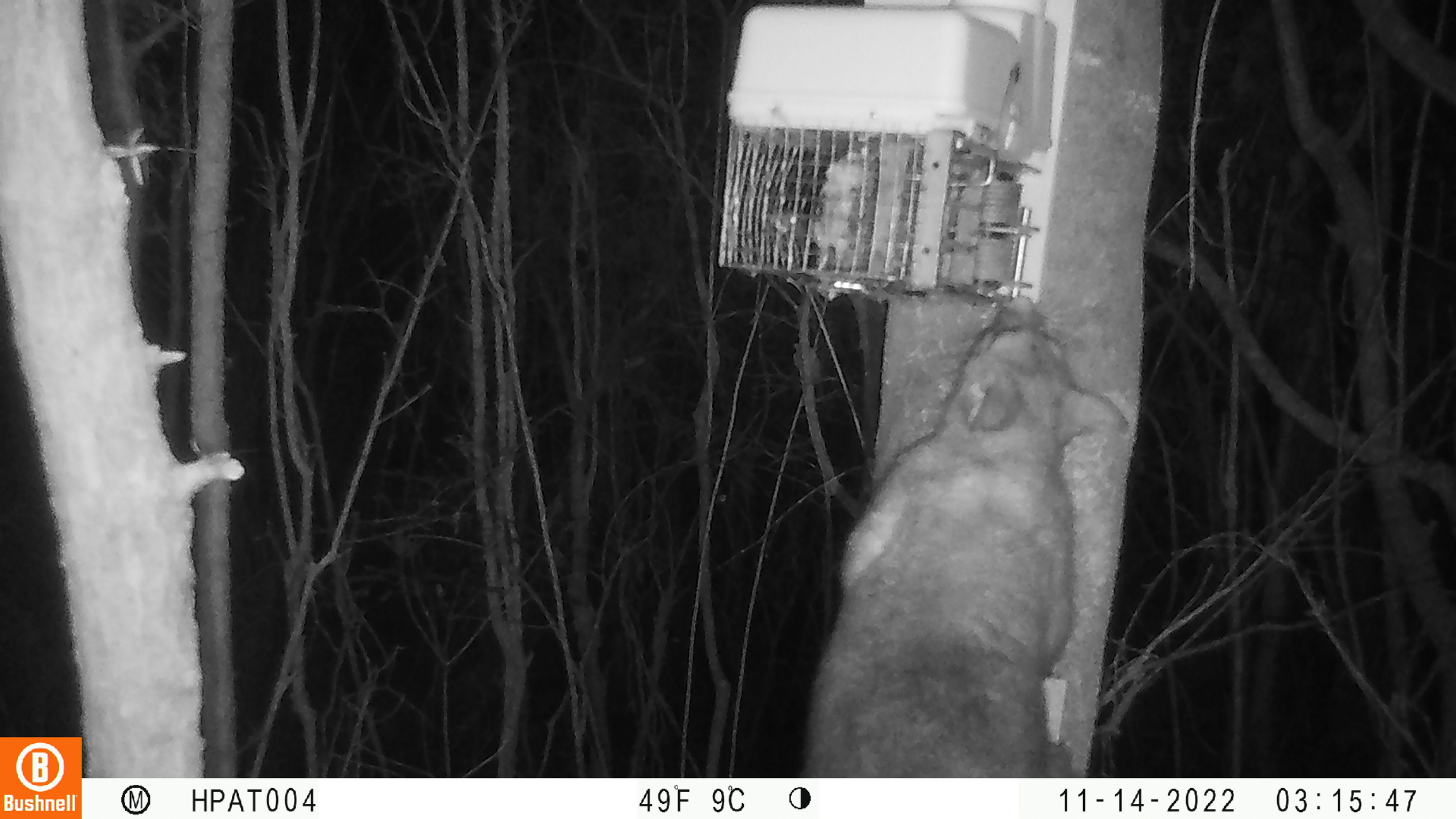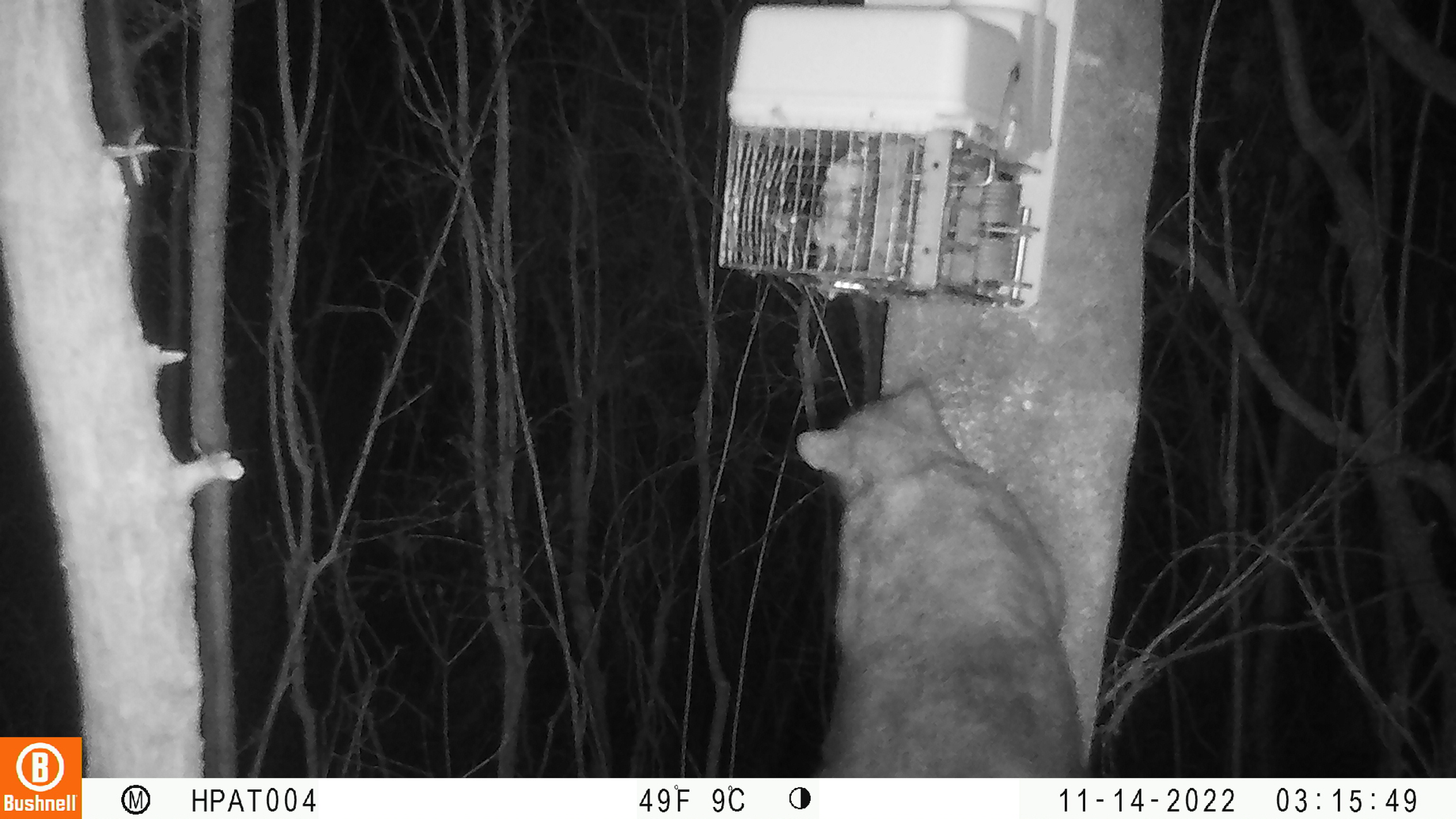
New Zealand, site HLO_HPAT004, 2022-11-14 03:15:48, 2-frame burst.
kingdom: Animalia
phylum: Chordata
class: Mammalia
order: Diprotodontia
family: Phalangeridae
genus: Trichosurus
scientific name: Trichosurus vulpecula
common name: common brushtail possum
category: possum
Possum (common brushtail possum) (Trichosurus vulpecula).